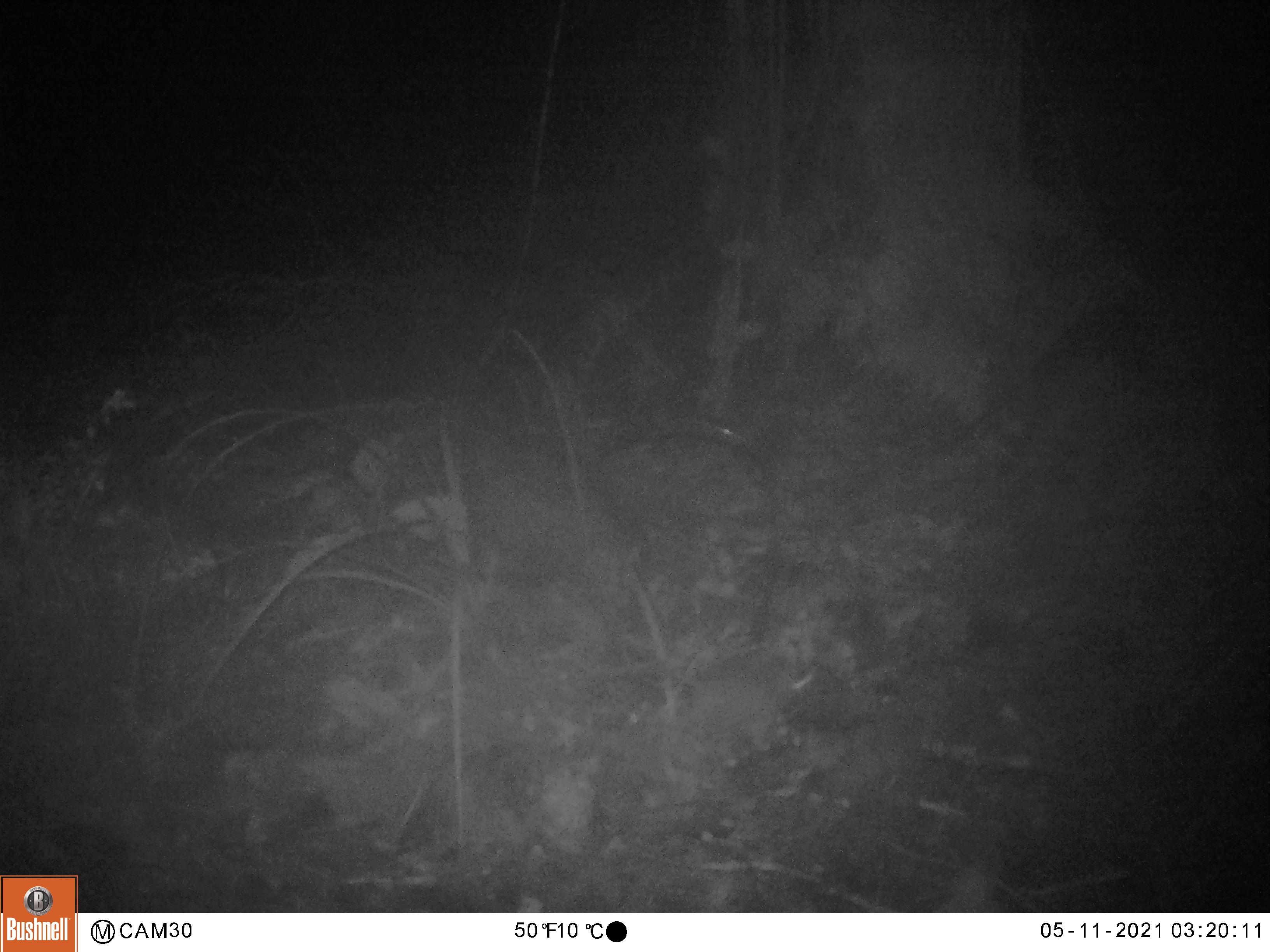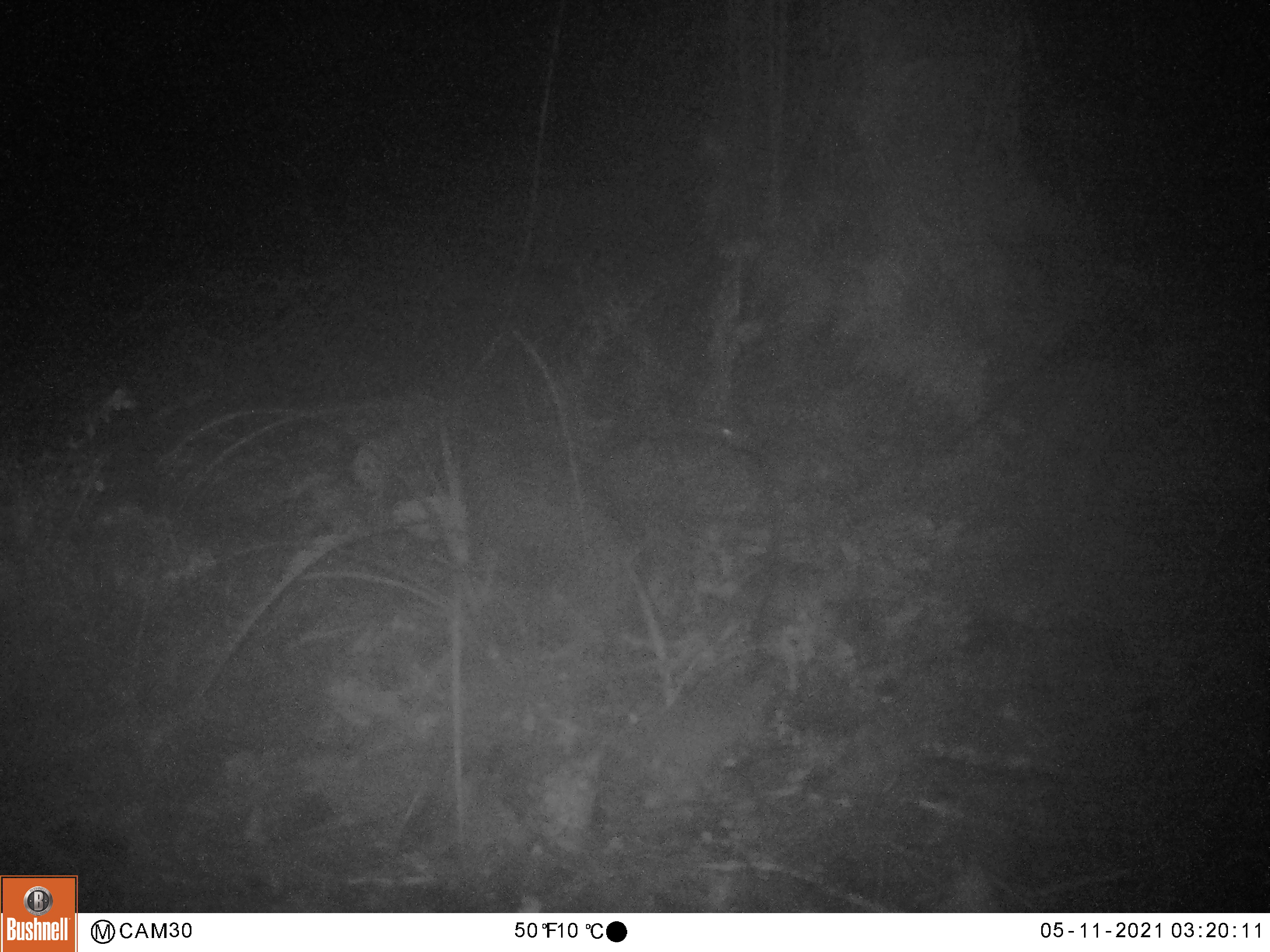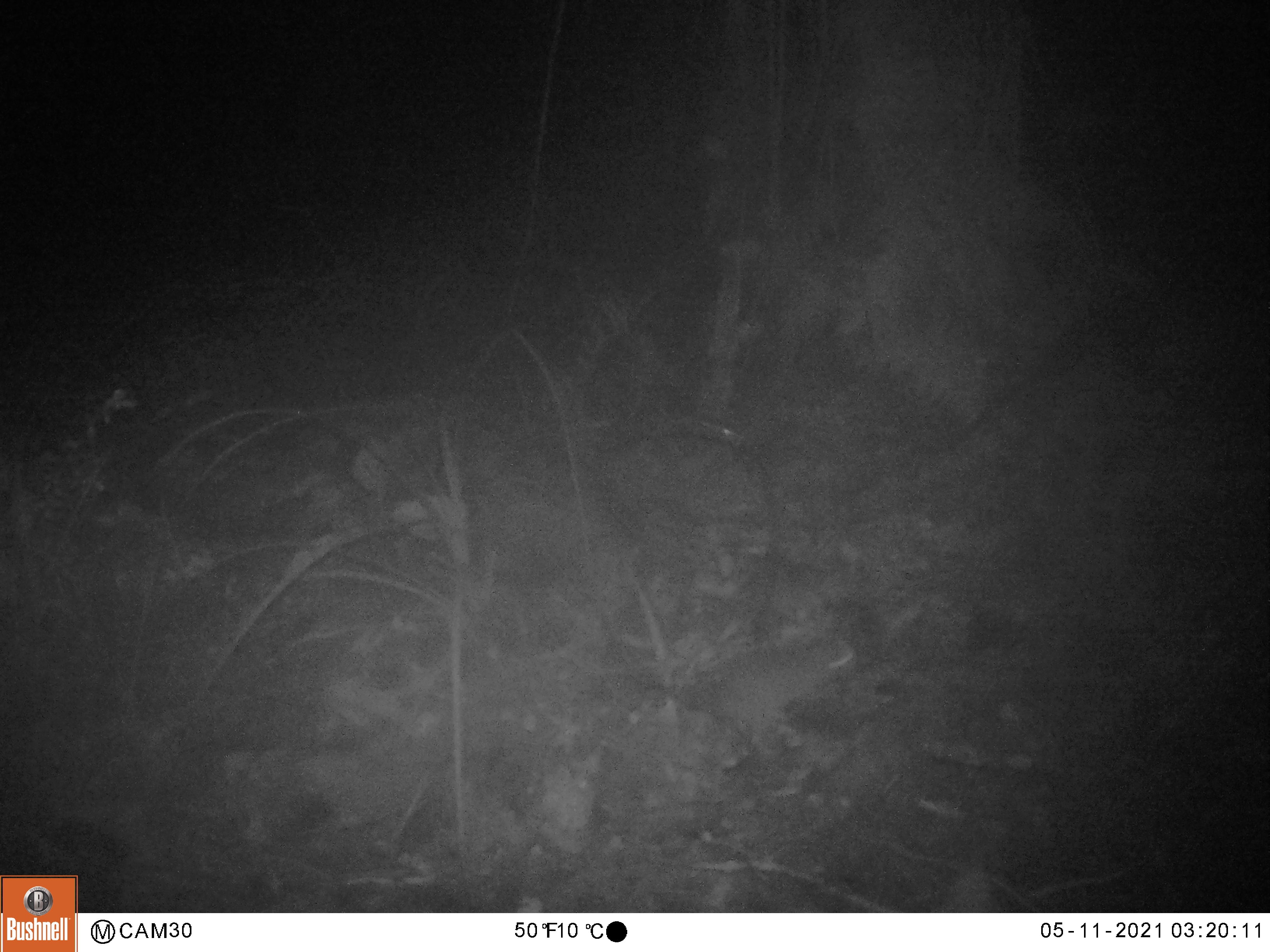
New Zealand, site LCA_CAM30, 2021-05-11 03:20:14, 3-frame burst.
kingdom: Animalia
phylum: Chordata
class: Mammalia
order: Rodentia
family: Muridae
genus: Rattus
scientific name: Rattus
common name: rat